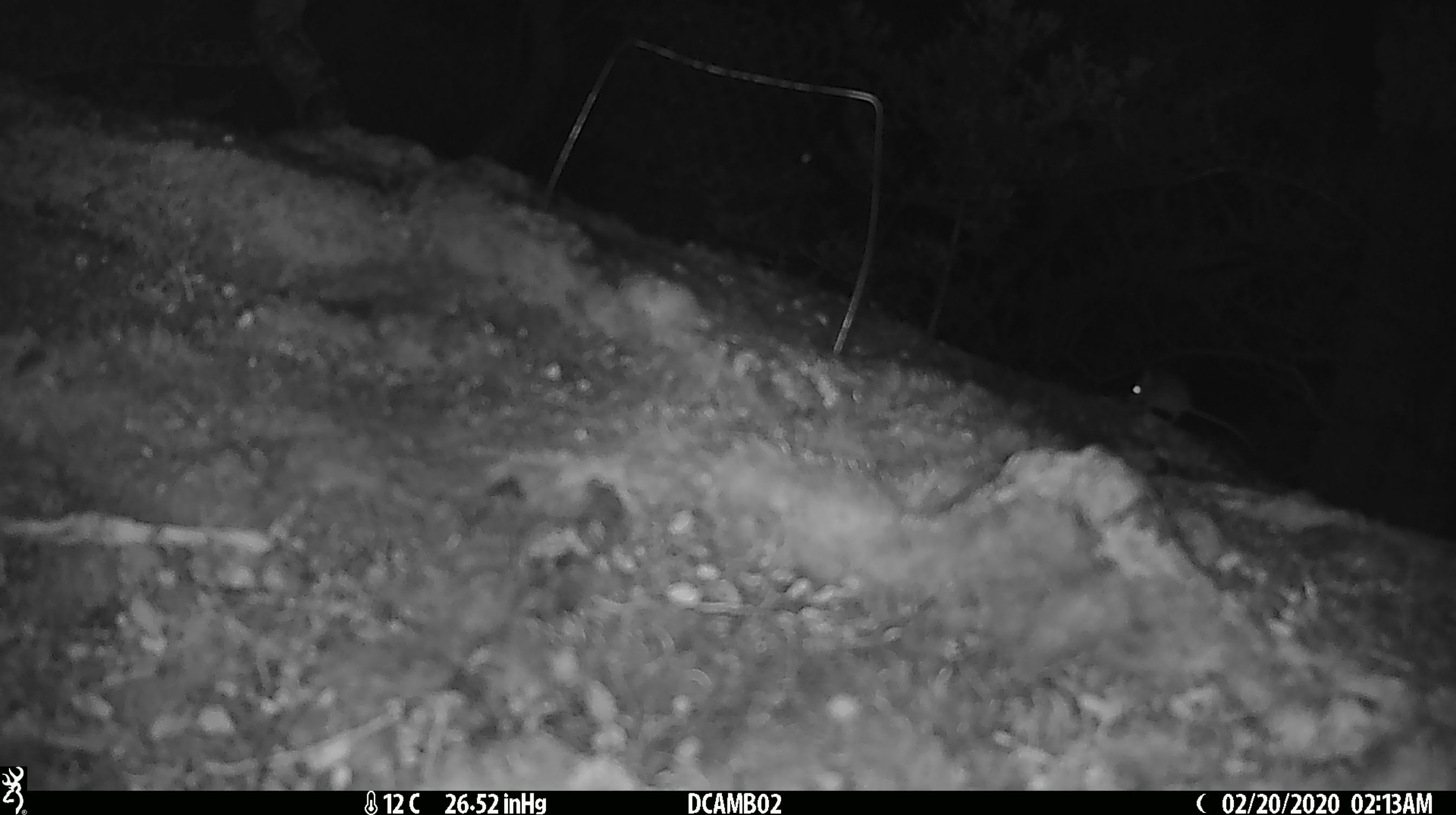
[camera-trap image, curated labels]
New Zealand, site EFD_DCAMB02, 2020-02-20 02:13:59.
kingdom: Animalia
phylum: Chordata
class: Mammalia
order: Rodentia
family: Muridae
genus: Mus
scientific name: Mus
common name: mouse